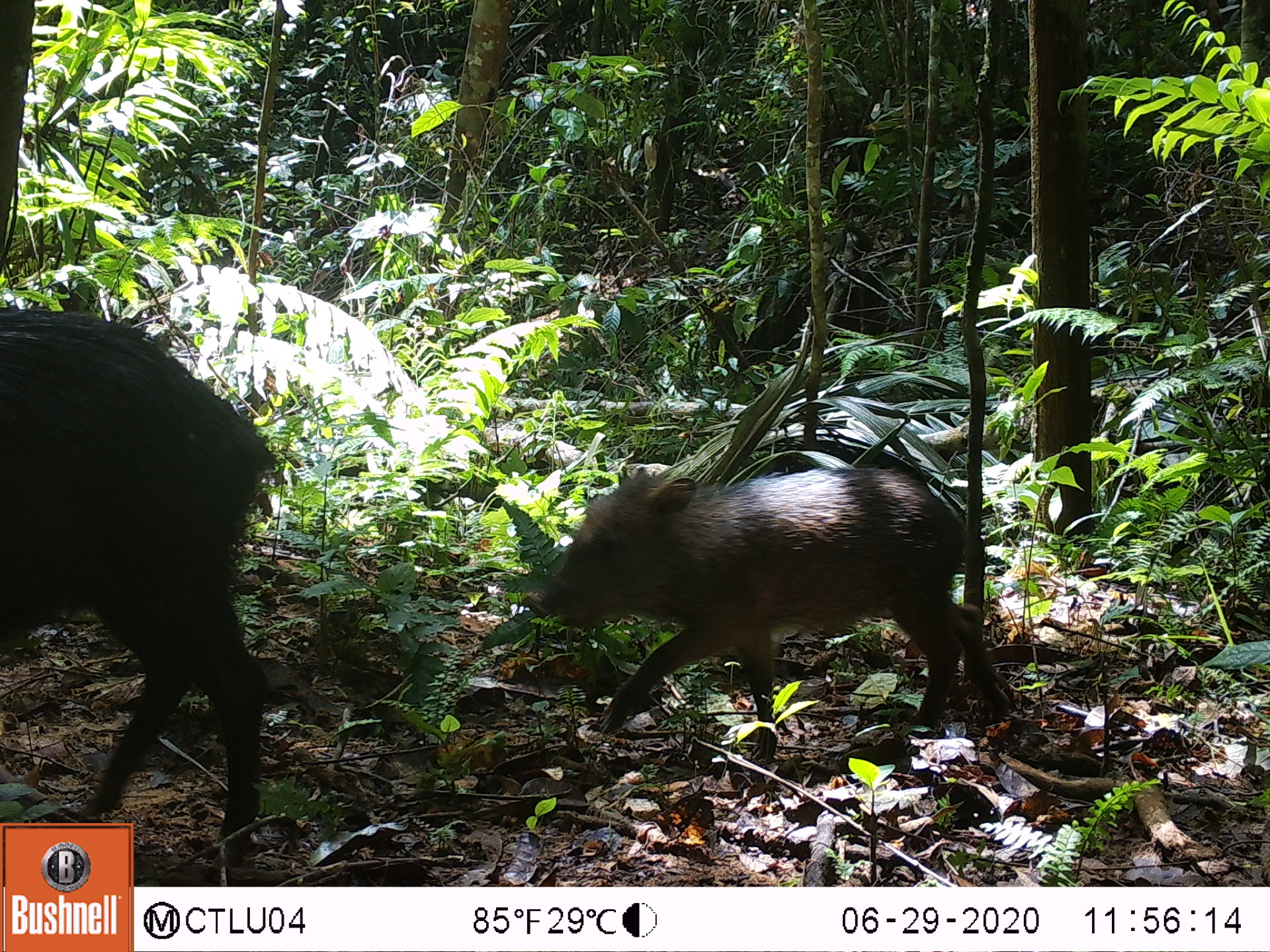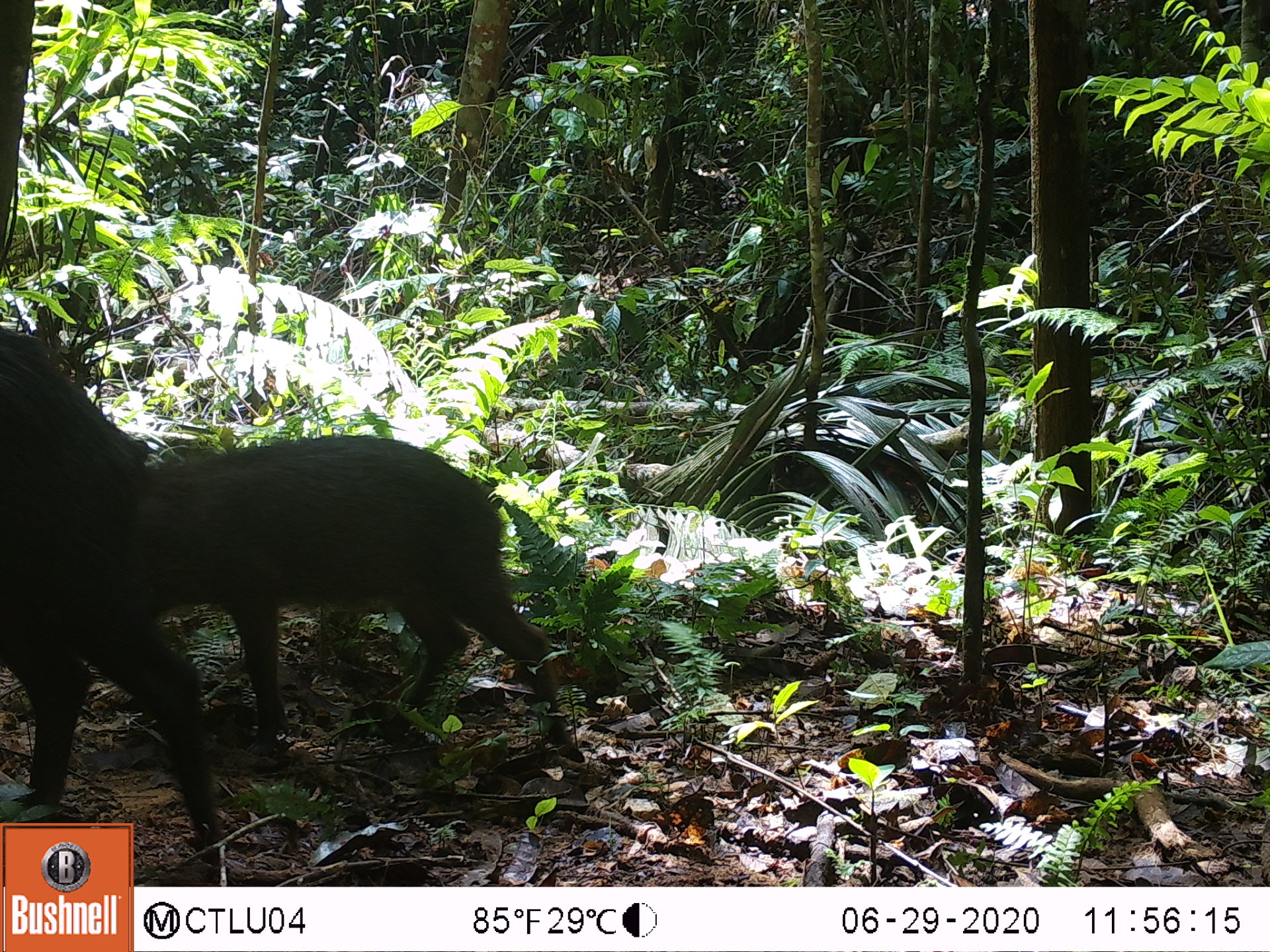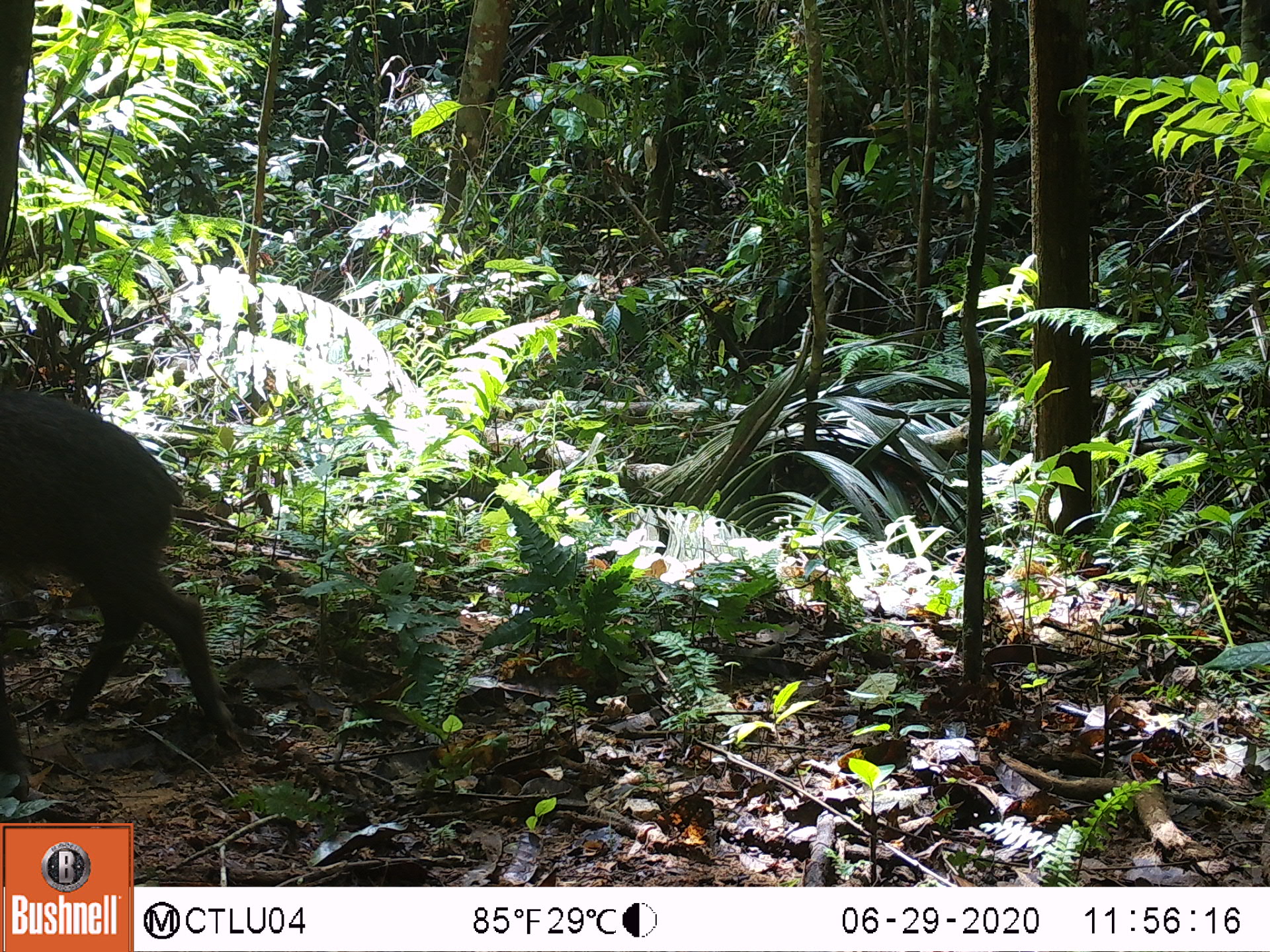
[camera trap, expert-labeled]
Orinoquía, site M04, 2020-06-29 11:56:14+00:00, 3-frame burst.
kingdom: Animalia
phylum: Chordata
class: Mammalia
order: Artiodactyla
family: Tayassuidae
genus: Tayassu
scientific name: Tayassu pecari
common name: white-lipped peccary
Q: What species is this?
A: White-lipped peccary (Tayassu pecari).